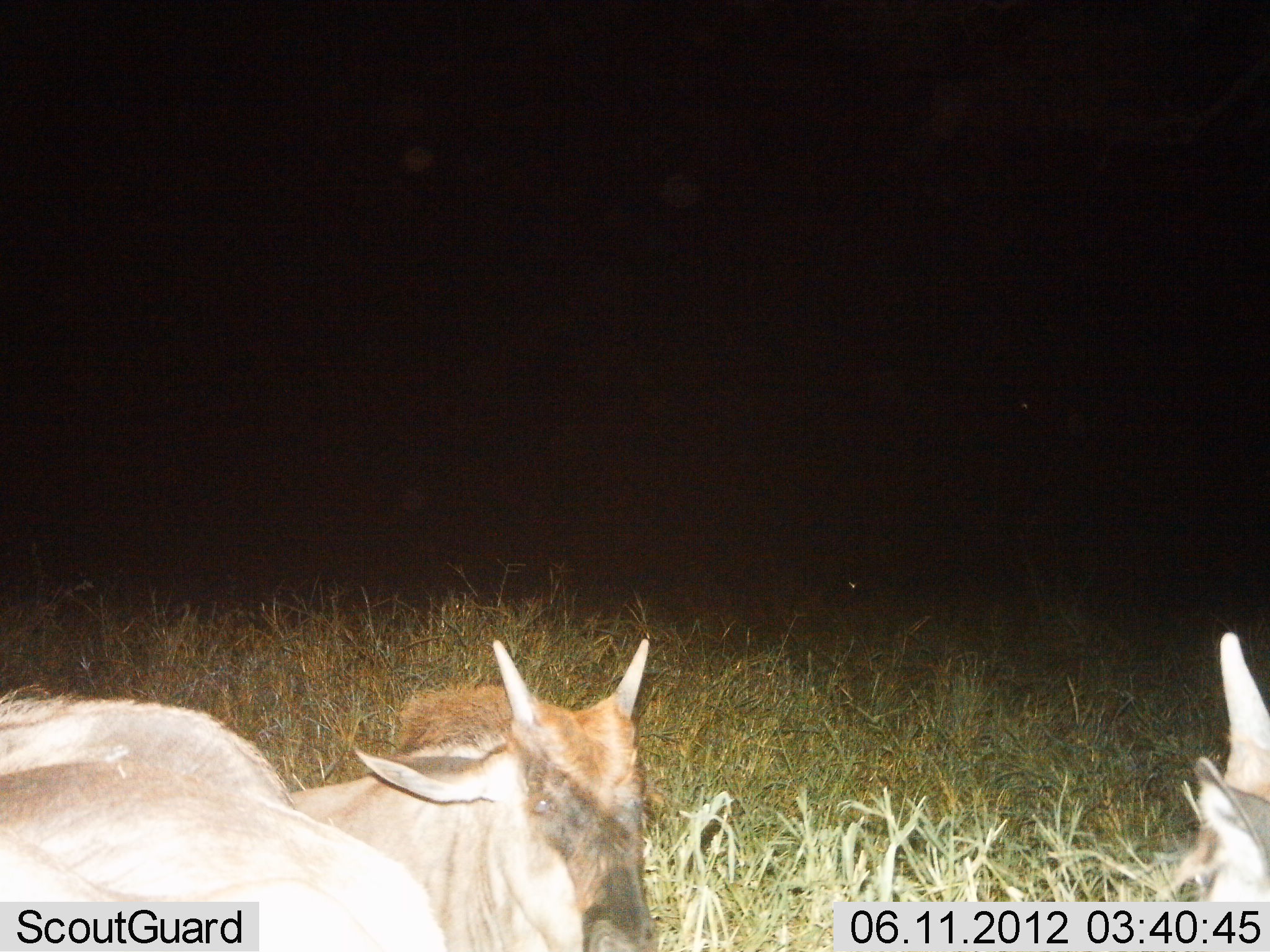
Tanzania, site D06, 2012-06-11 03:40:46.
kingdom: Animalia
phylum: Chordata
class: Mammalia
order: Artiodactyla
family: Bovidae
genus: Connochaetes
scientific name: Connochaetes taurinus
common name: blue wildebeest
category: wildebeest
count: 3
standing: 0%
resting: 90%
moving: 10%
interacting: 0%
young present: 60%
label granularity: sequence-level